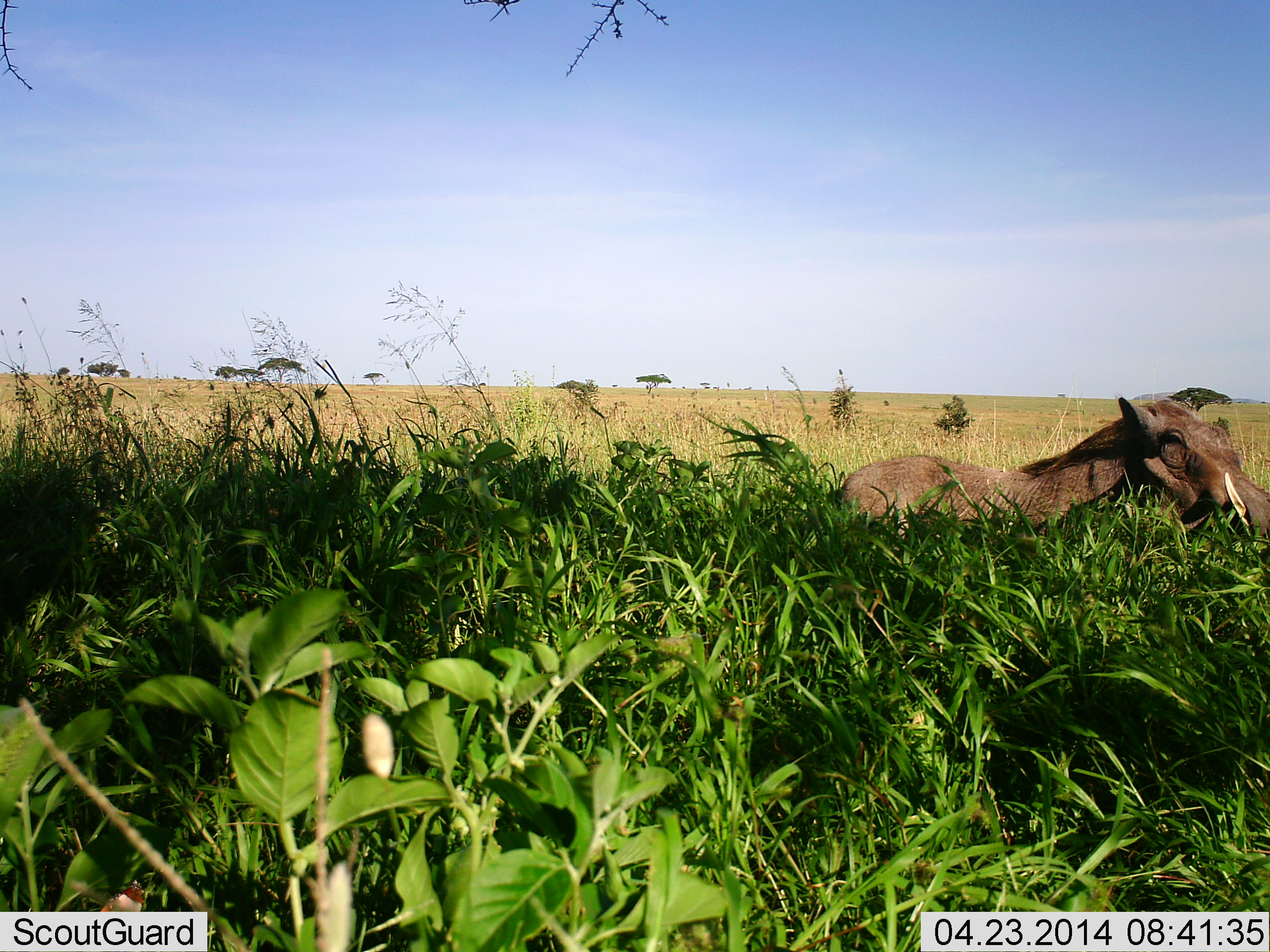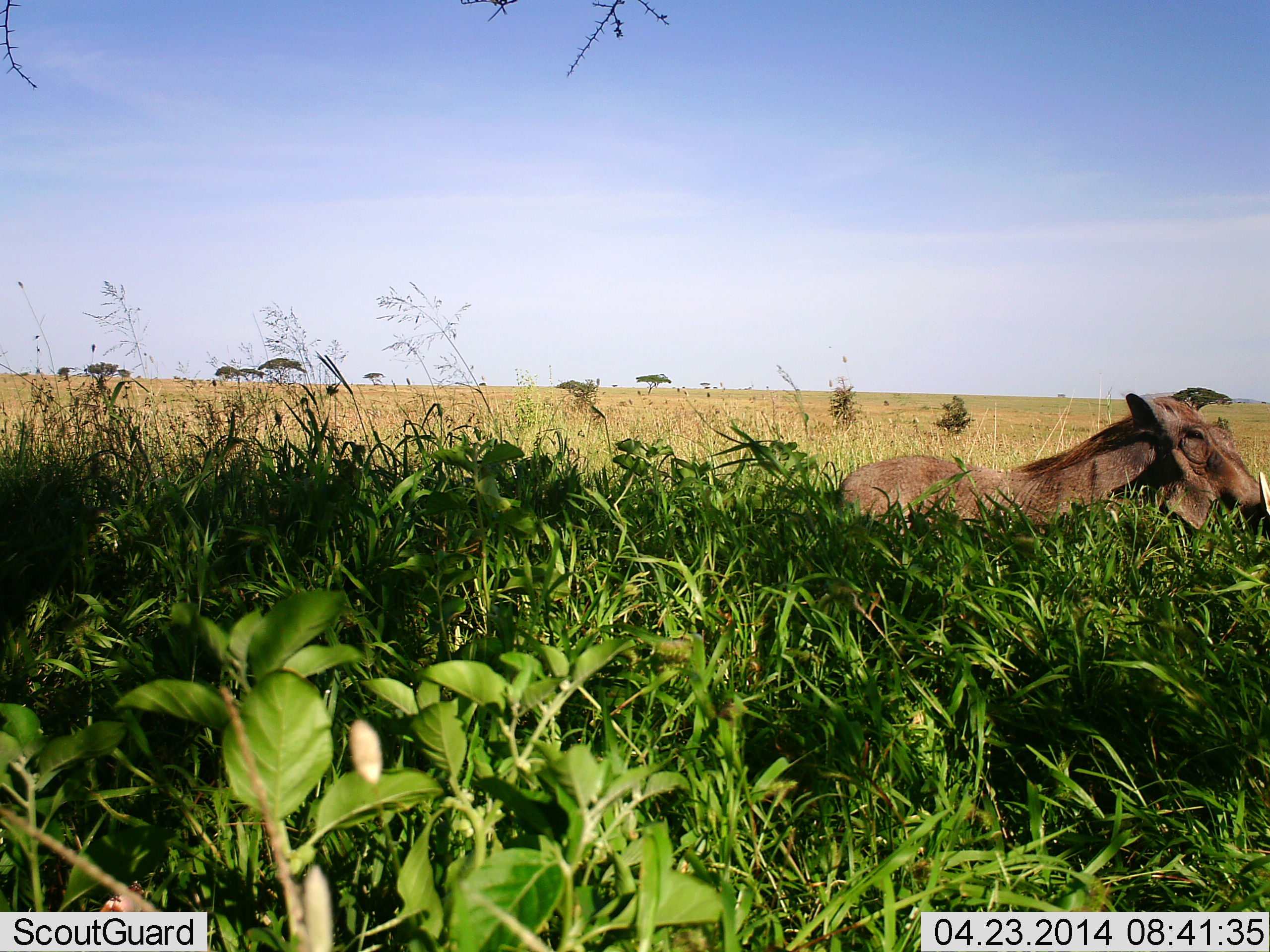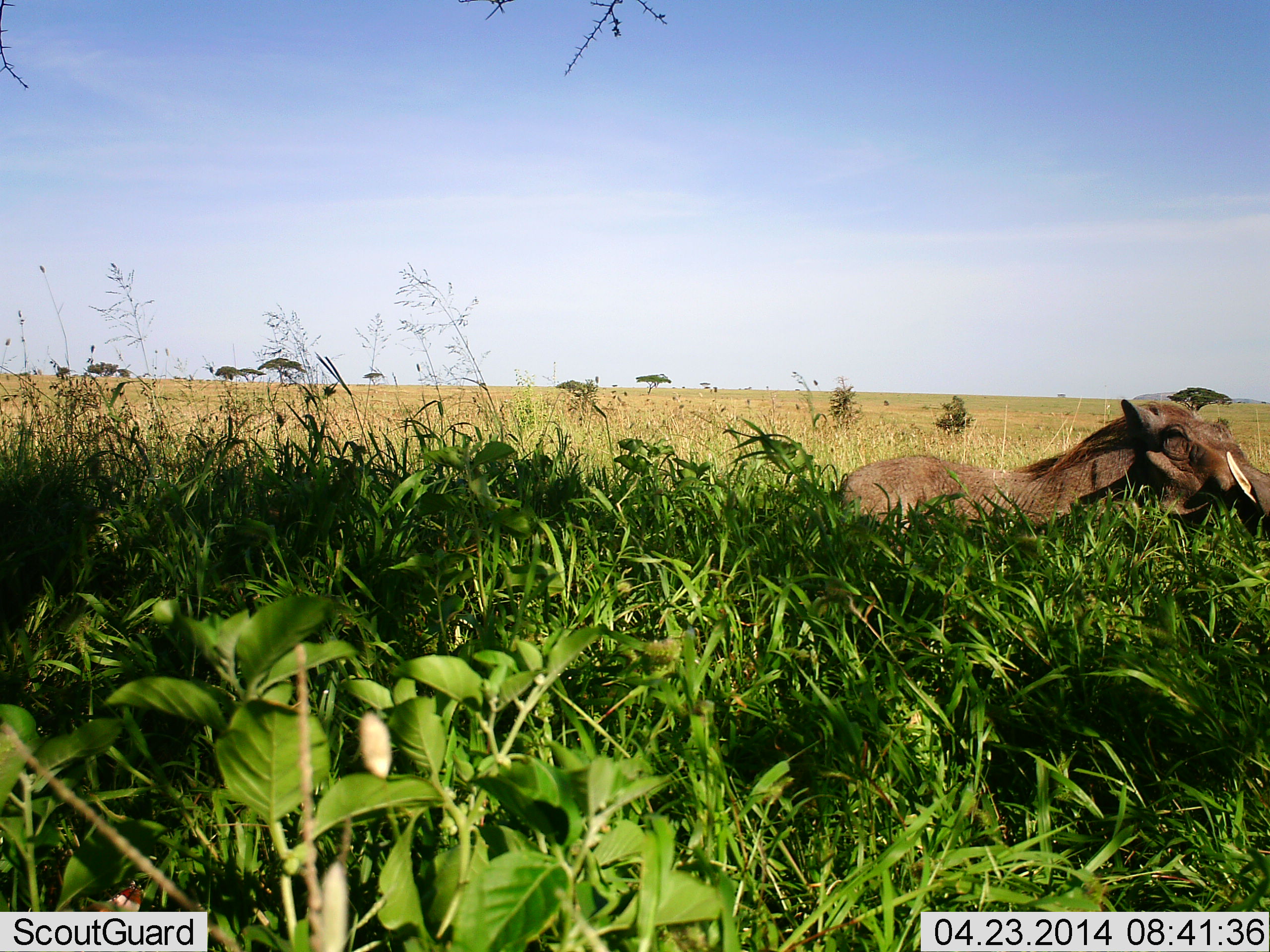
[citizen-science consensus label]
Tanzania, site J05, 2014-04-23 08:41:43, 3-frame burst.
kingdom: Animalia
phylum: Chordata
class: Mammalia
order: Artiodactyla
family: Suidae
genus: Phacochoerus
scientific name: Phacochoerus africanus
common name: warthog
Warthog (Phacochoerus africanus), count 1. Behavior (volunteer vote fractions): standing 40%, resting 60%, moving 0%, interacting 0%. Young present (vote fraction): 0%. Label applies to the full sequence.